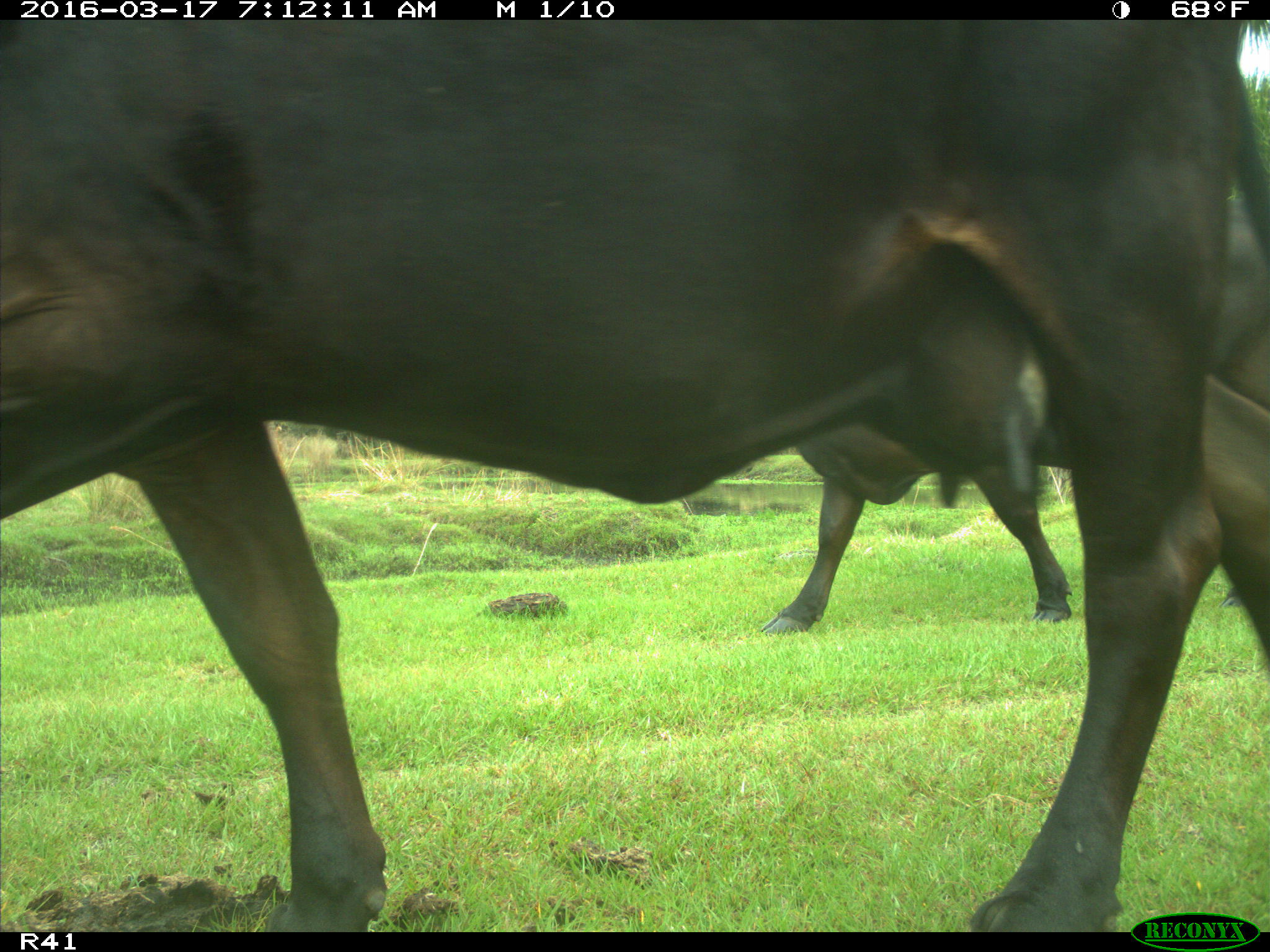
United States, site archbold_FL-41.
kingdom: Animalia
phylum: Chordata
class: Mammalia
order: Artiodactyla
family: Bovidae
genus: Bos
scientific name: Bos taurus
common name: domestic cow